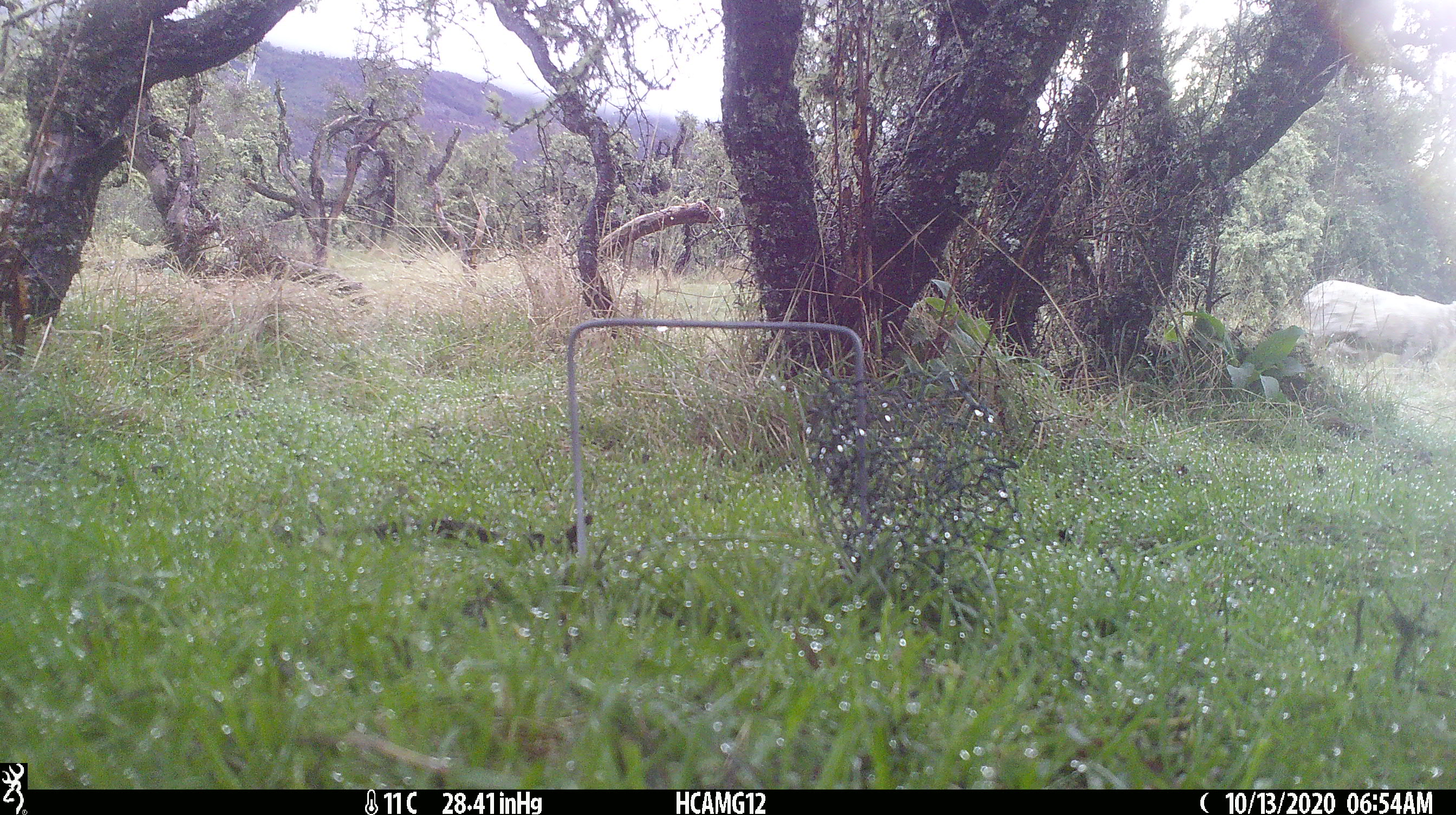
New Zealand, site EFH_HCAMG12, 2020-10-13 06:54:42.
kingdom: Animalia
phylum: Chordata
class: Mammalia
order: Artiodactyla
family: Bovidae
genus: Ovis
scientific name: Ovis aries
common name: domestic sheep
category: sheep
Sheep (domestic sheep) (Ovis aries).